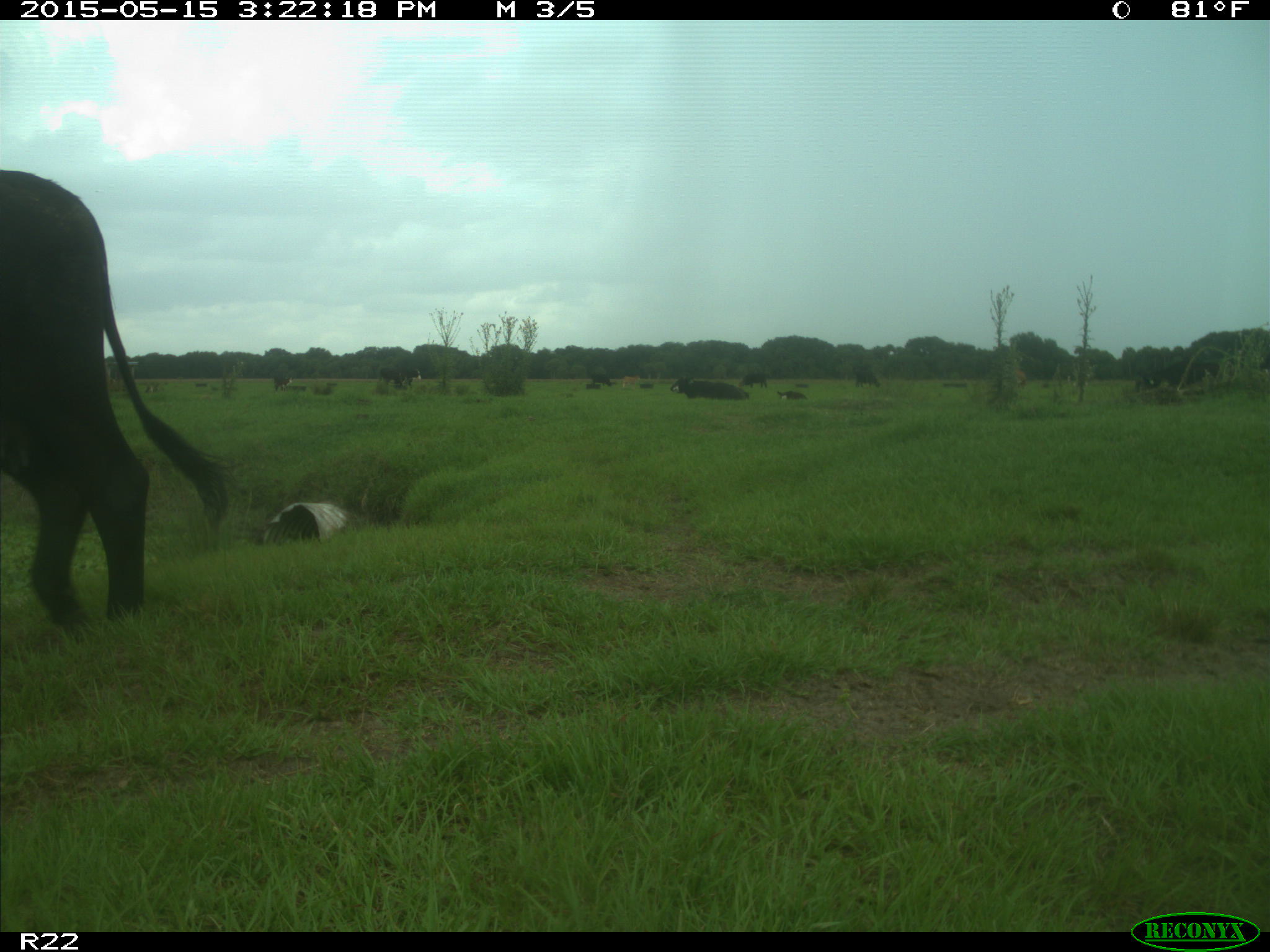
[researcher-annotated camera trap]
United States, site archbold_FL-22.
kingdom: Animalia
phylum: Chordata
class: Mammalia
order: Artiodactyla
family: Bovidae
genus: Bos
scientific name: Bos taurus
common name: domestic cow